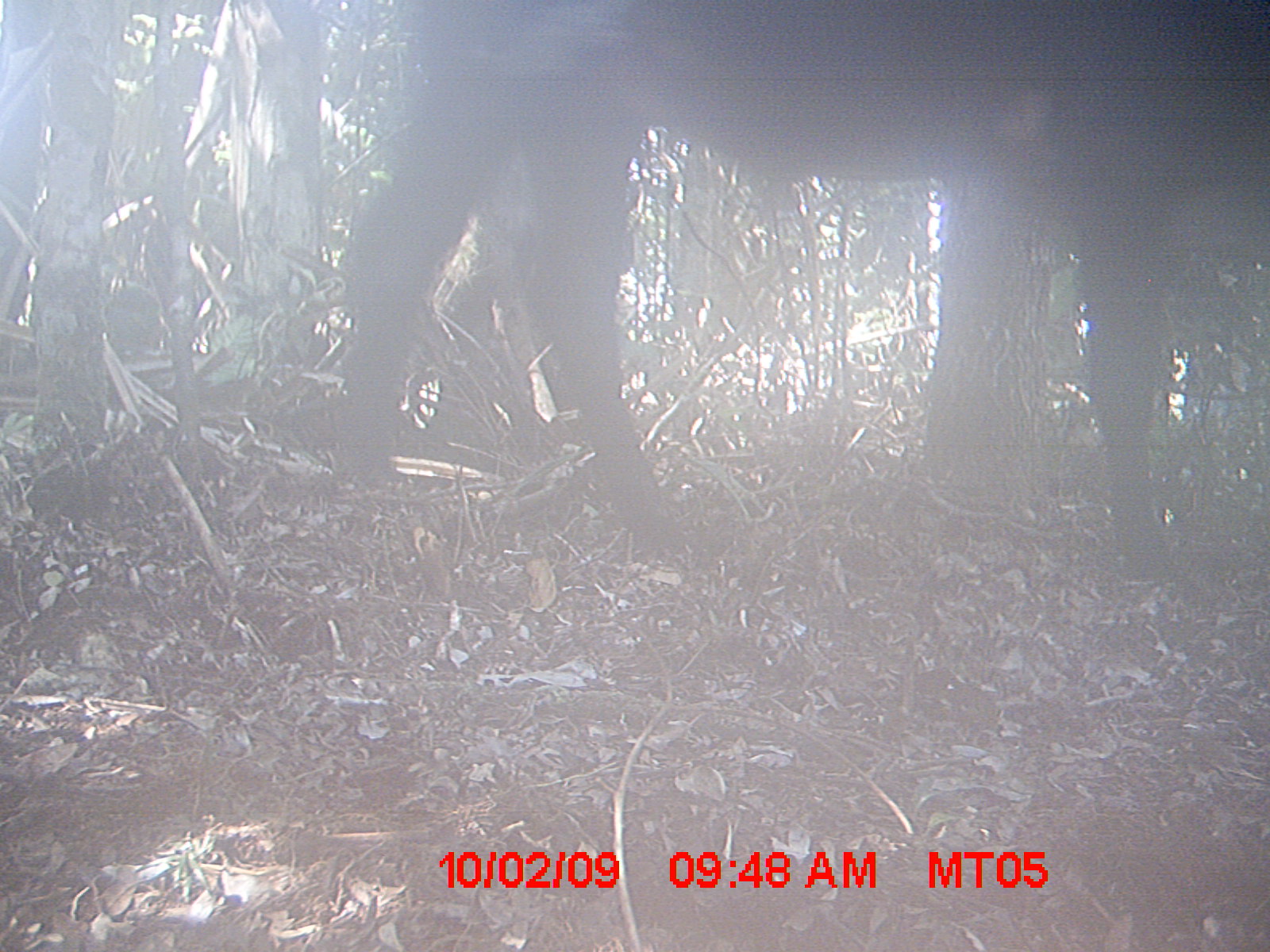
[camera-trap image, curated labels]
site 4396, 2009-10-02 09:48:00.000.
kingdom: Animalia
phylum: Chordata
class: Mammalia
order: Artiodactyla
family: Bovidae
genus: Bos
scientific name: Bos taurus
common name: domestic cattle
Bos taurus (domestic cattle), count 1.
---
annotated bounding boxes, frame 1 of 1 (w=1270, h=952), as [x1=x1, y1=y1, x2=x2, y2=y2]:
bos taurus: [x1=323, y1=0, x2=1269, y2=579]